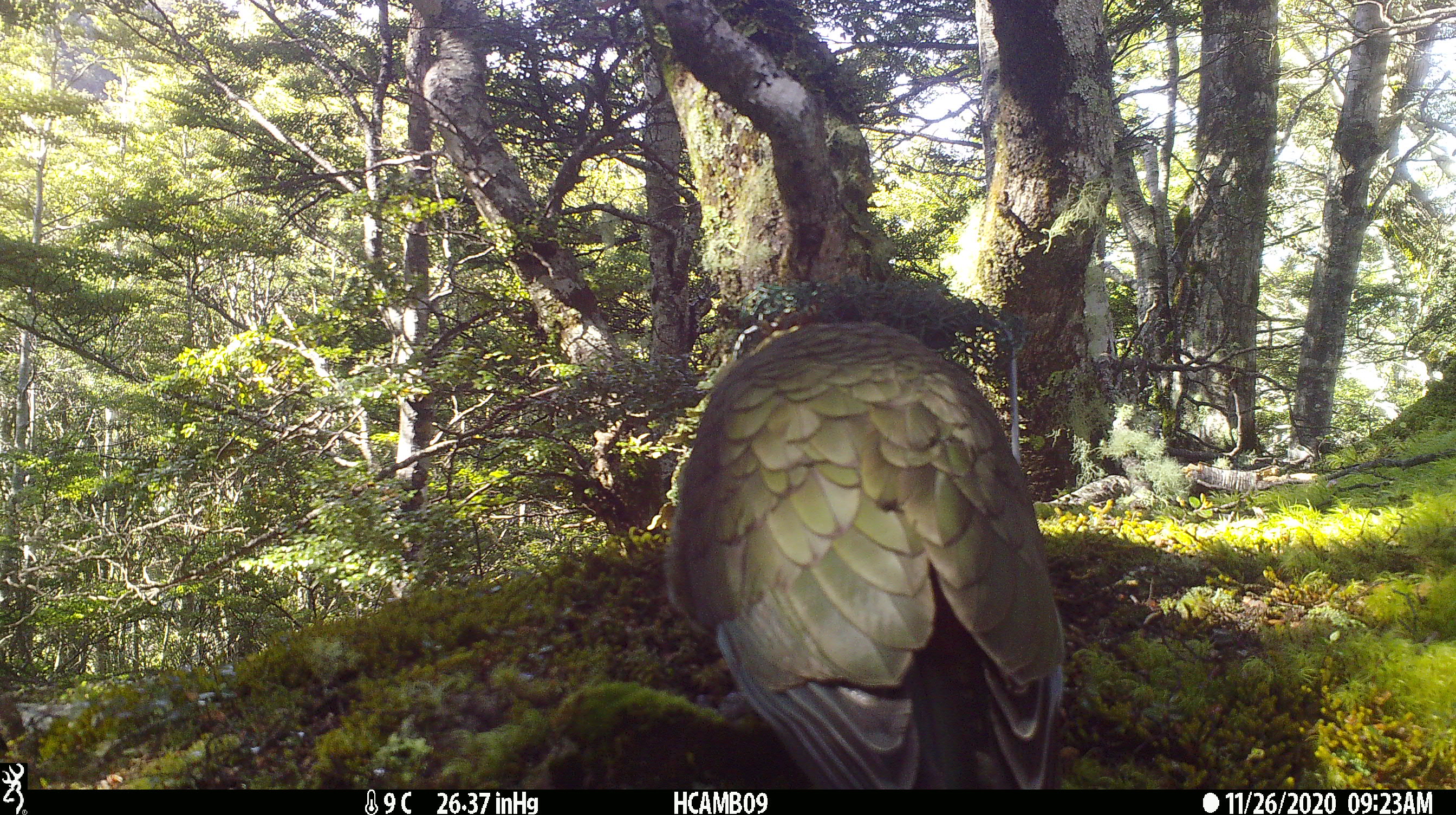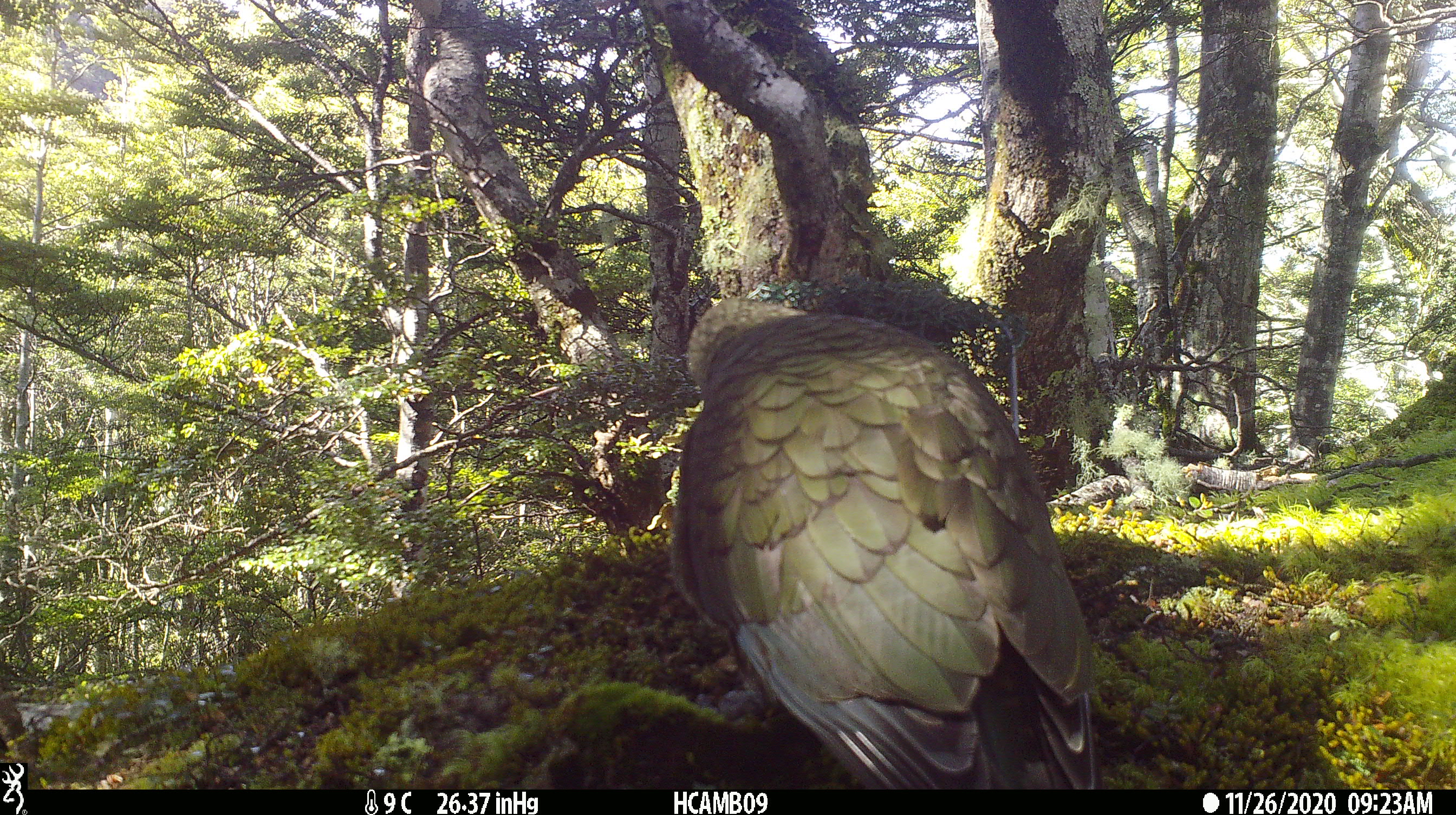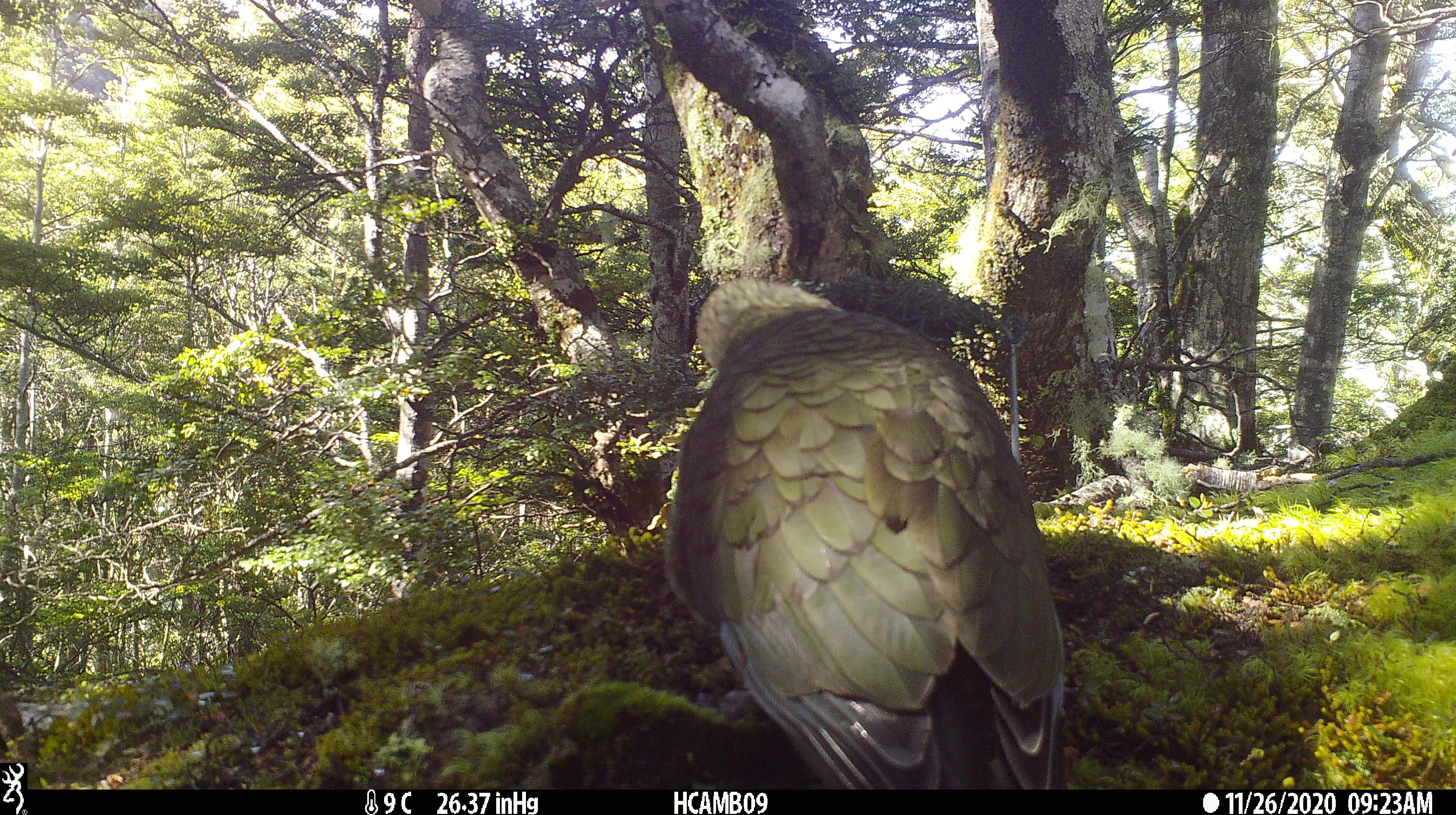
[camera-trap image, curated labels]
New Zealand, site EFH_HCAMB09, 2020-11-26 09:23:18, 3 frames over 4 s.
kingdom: Animalia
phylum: Chordata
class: Aves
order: Psittaciformes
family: Strigopidae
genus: Nestor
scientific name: Nestor notabilis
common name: kea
Kea (Nestor notabilis).